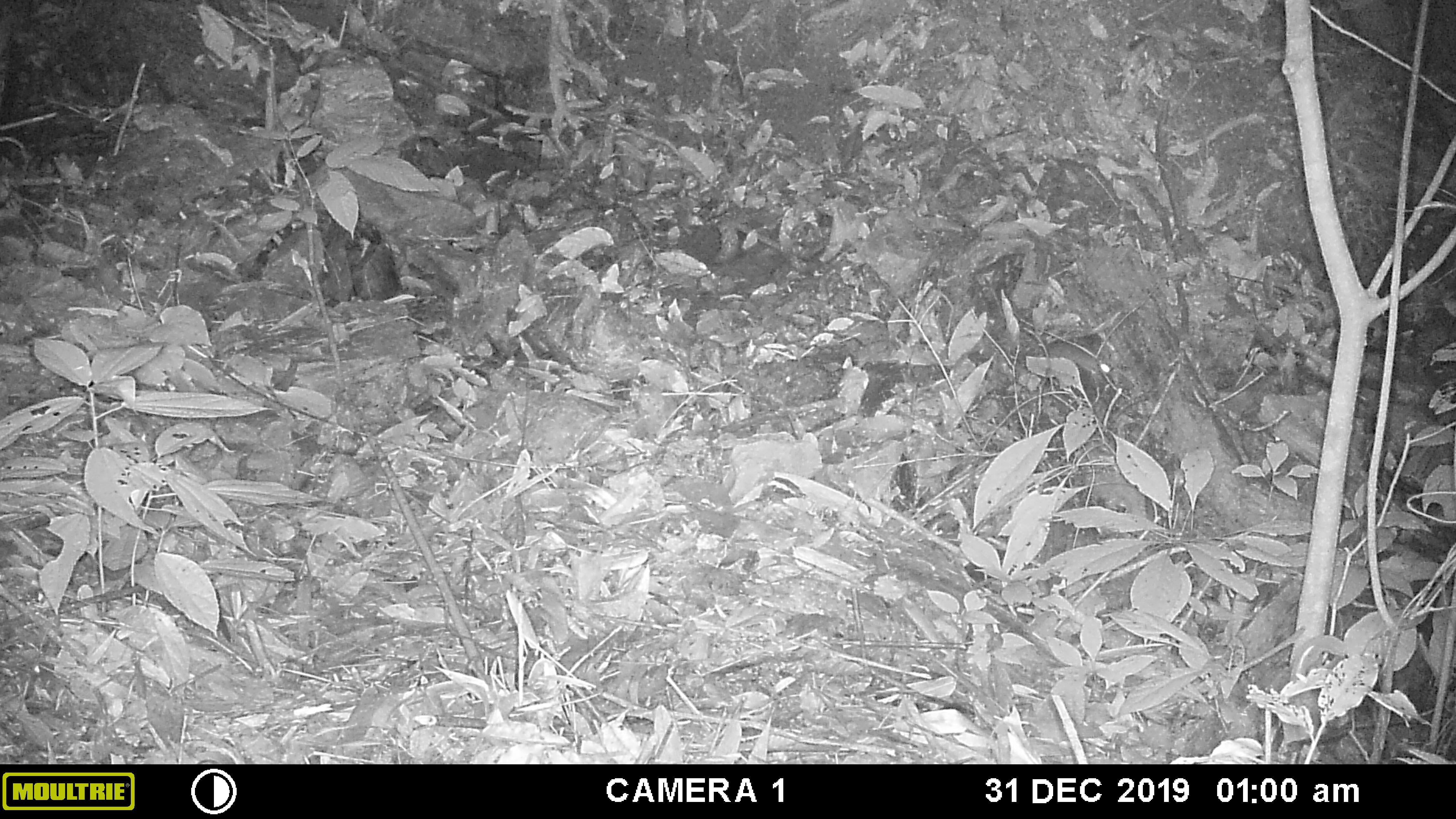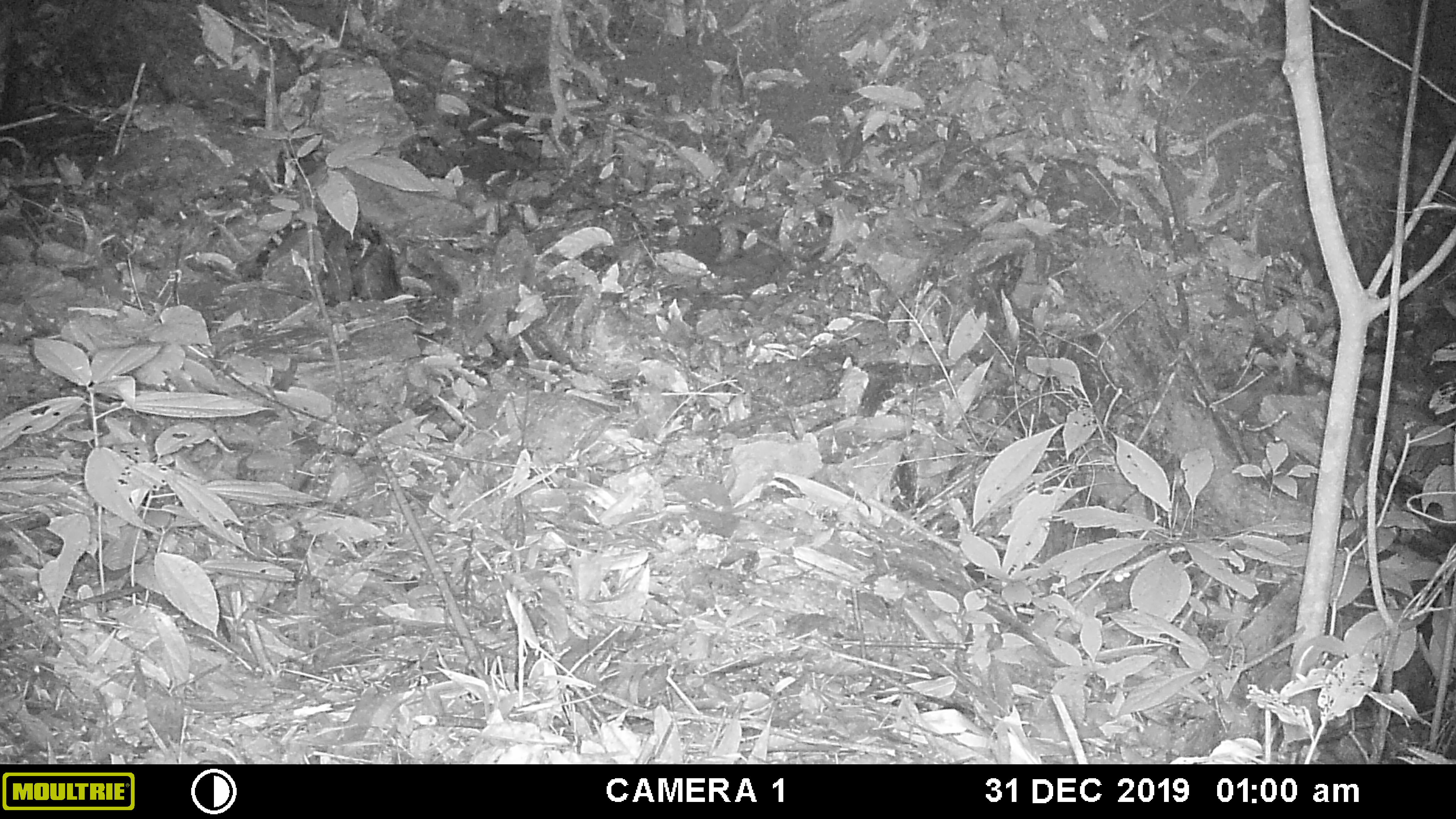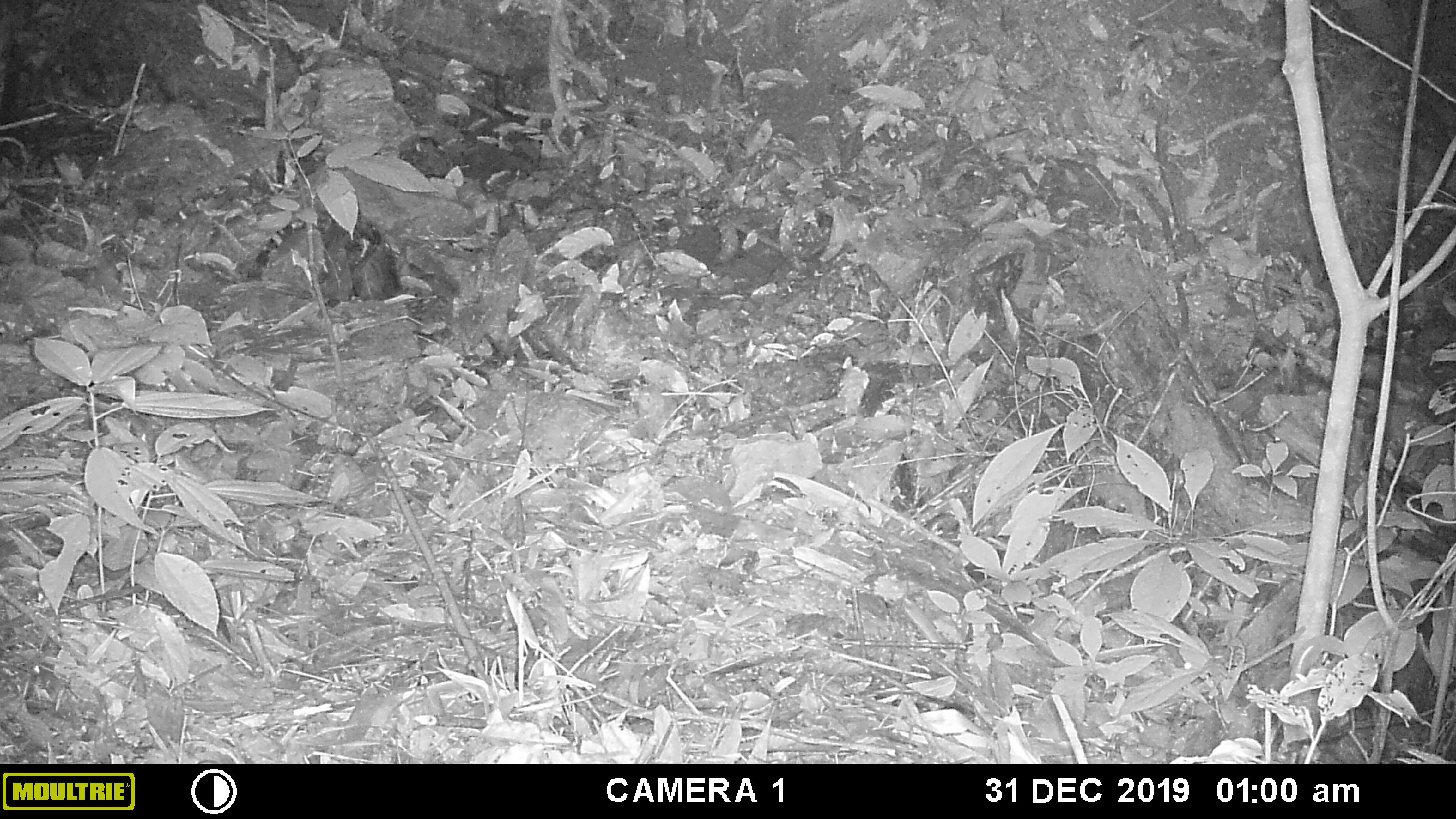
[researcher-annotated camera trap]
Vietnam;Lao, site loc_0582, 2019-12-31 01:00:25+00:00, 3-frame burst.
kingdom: Animalia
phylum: Chordata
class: Mammalia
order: Rodentia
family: Muridae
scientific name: Muridae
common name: old-world mice and rats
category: unidentified murid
Unidentified murid (old-world mice and rats) (Muridae). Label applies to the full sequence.